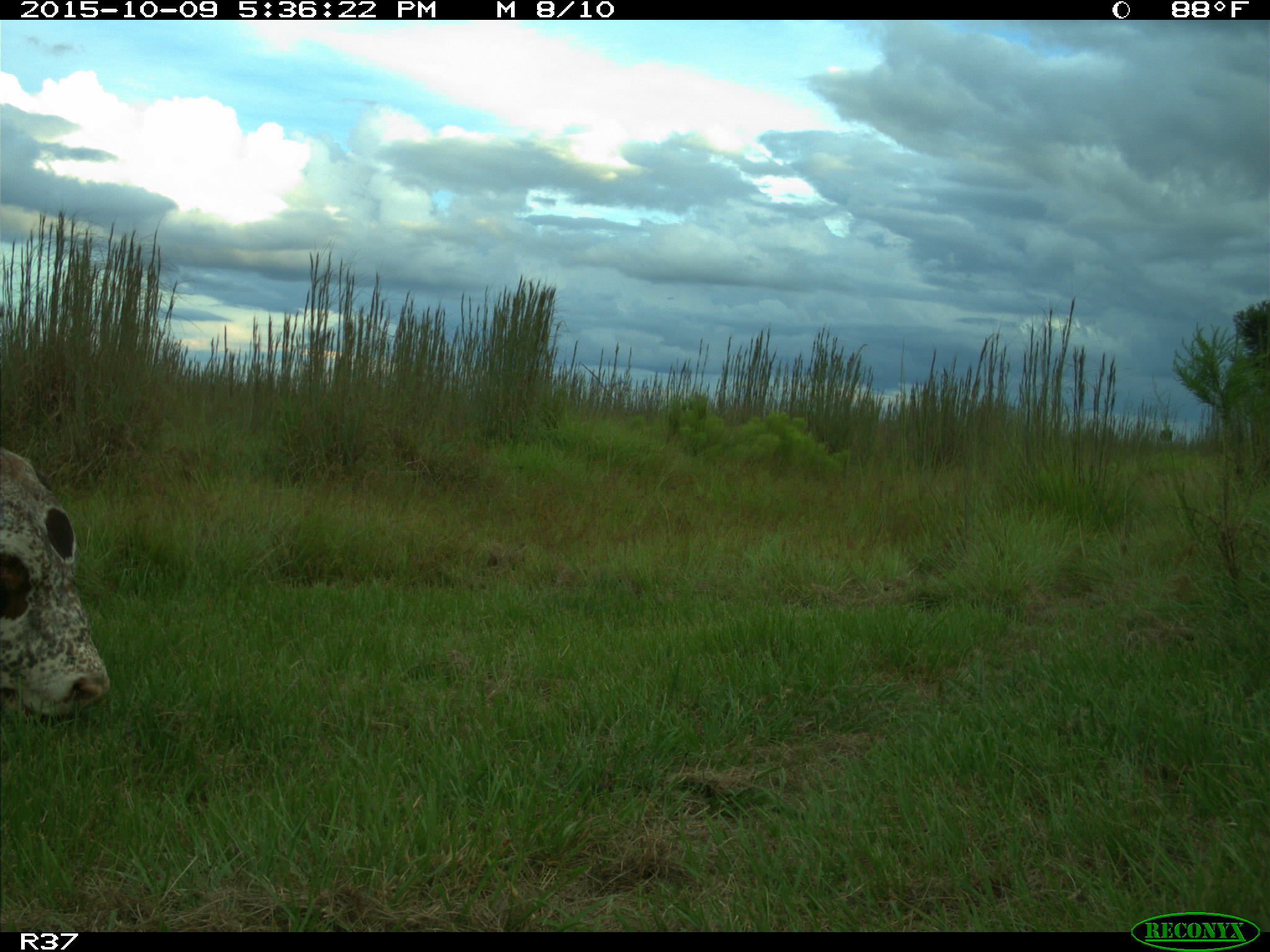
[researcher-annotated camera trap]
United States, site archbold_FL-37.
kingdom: Animalia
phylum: Chordata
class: Mammalia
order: Artiodactyla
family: Bovidae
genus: Bos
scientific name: Bos taurus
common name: domestic cow